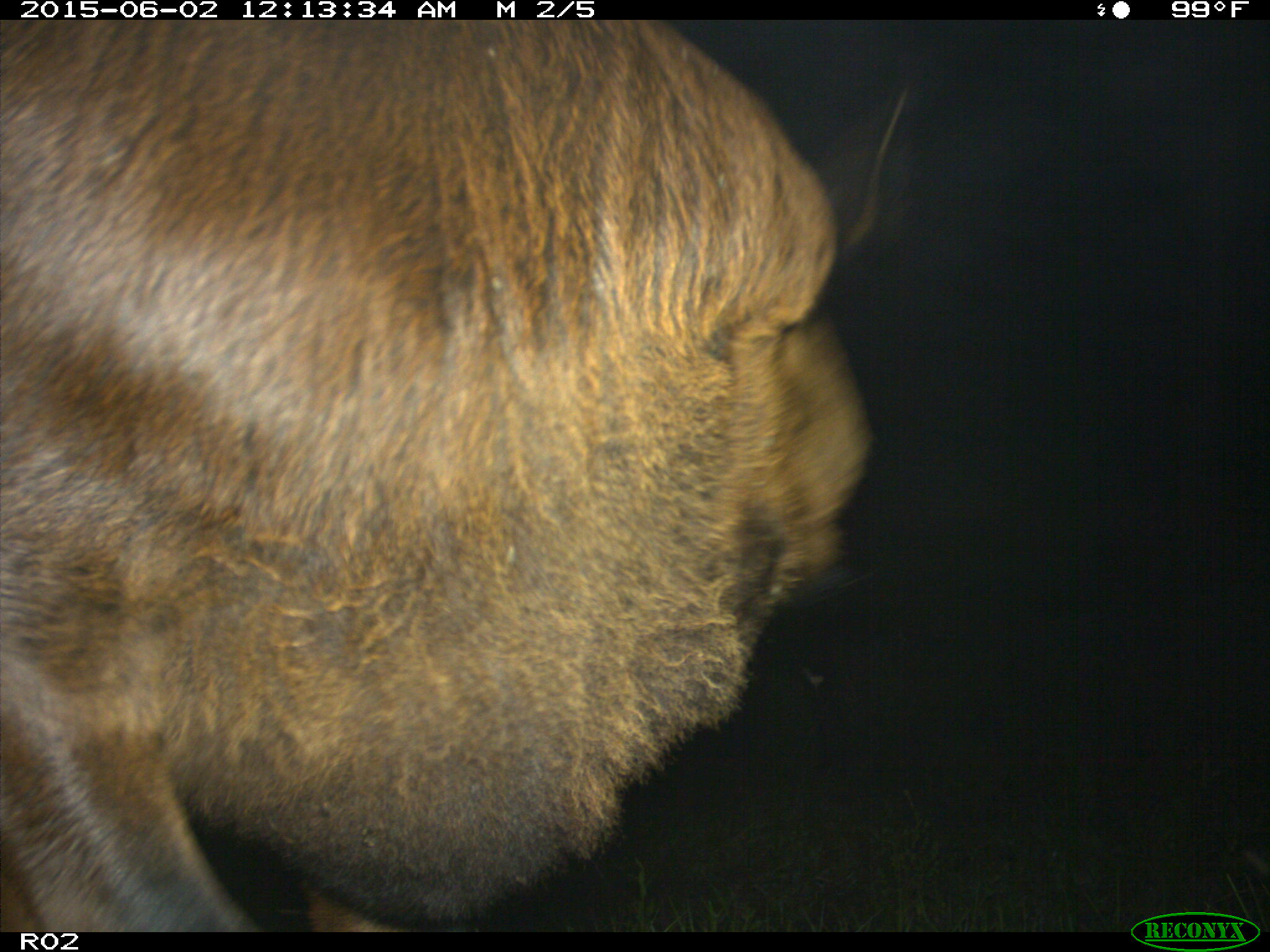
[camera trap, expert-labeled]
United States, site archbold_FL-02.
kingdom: Animalia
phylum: Chordata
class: Mammalia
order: Artiodactyla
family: Bovidae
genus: Bos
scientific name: Bos taurus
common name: domestic cow